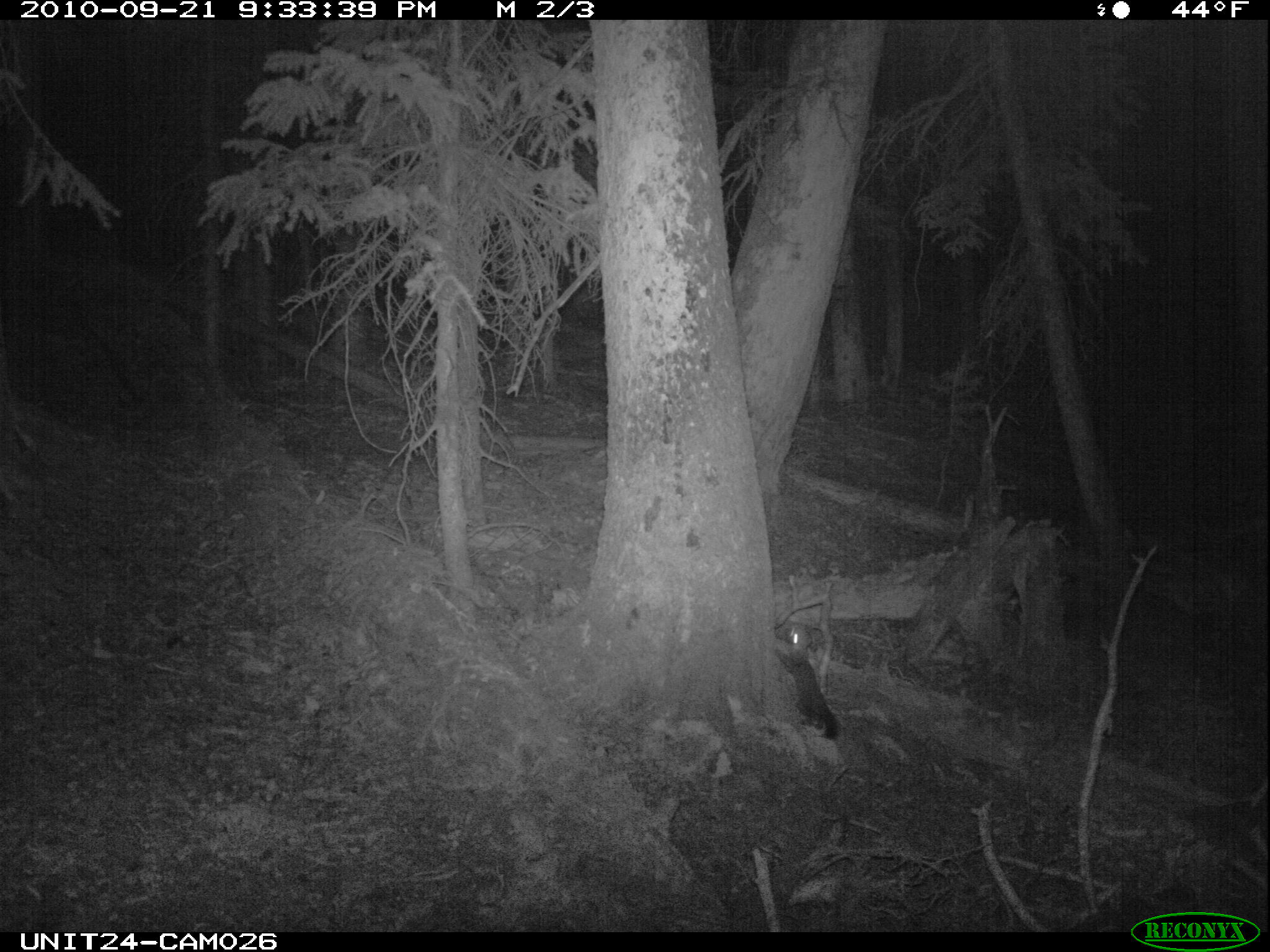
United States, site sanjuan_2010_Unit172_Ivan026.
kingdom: Animalia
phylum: Chordata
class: Mammalia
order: Carnivora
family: Mustelidae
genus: Martes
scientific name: Martes americana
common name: american marten